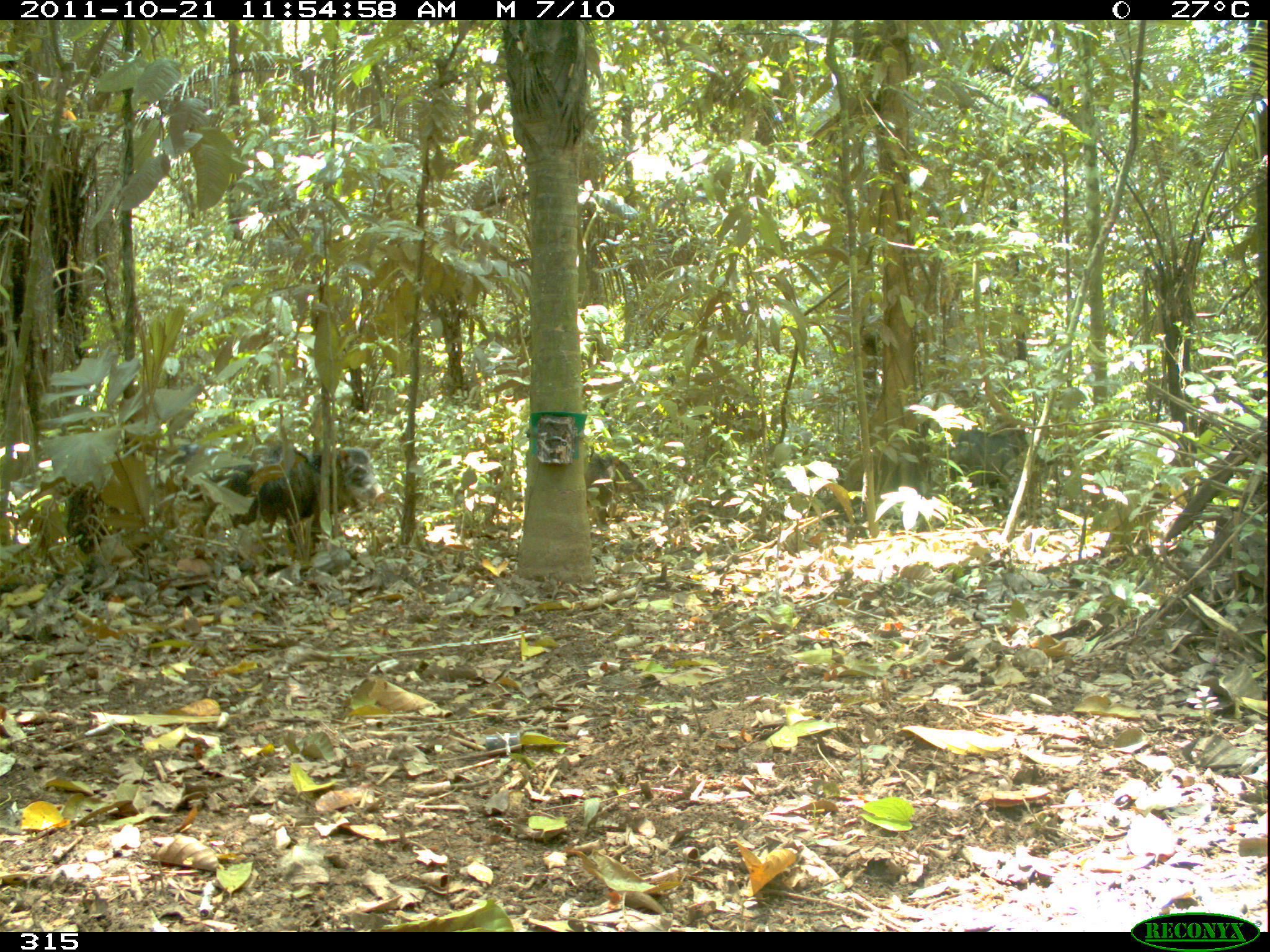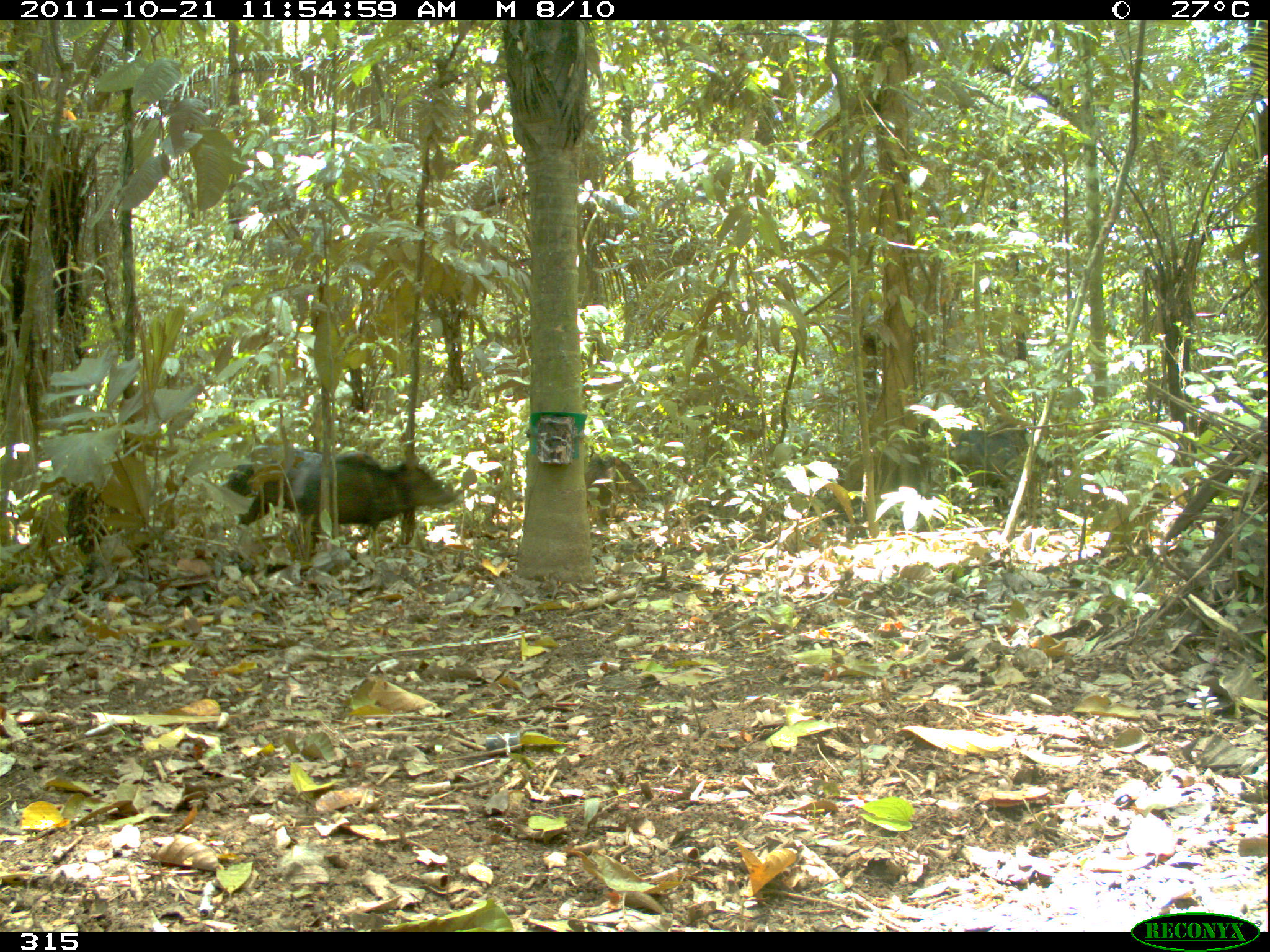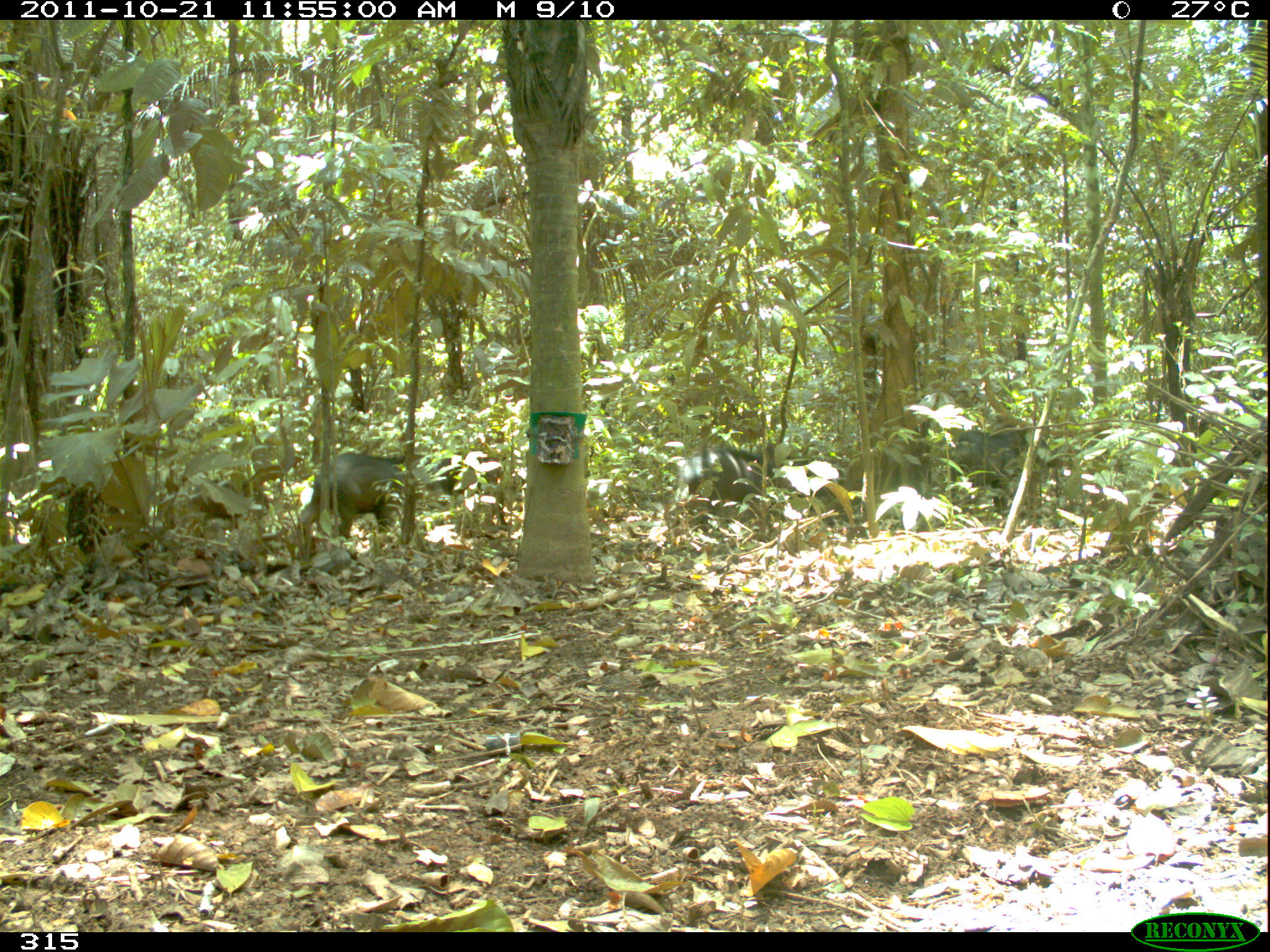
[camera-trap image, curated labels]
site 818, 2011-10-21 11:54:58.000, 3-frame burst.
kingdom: Animalia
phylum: Chordata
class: Mammalia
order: Artiodactyla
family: Tayassuidae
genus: Tayassu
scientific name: Tayassu pecari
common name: white-lipped peccary